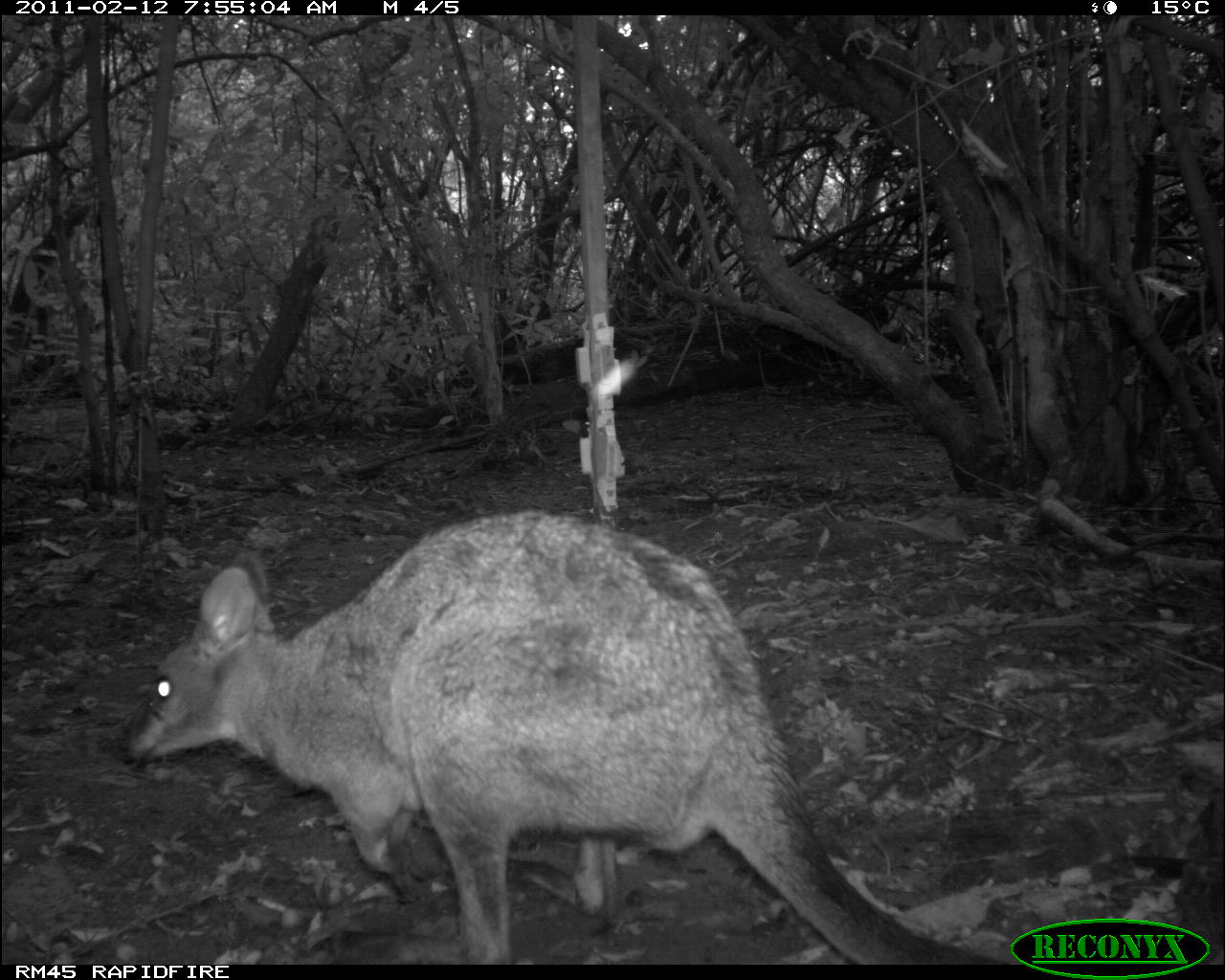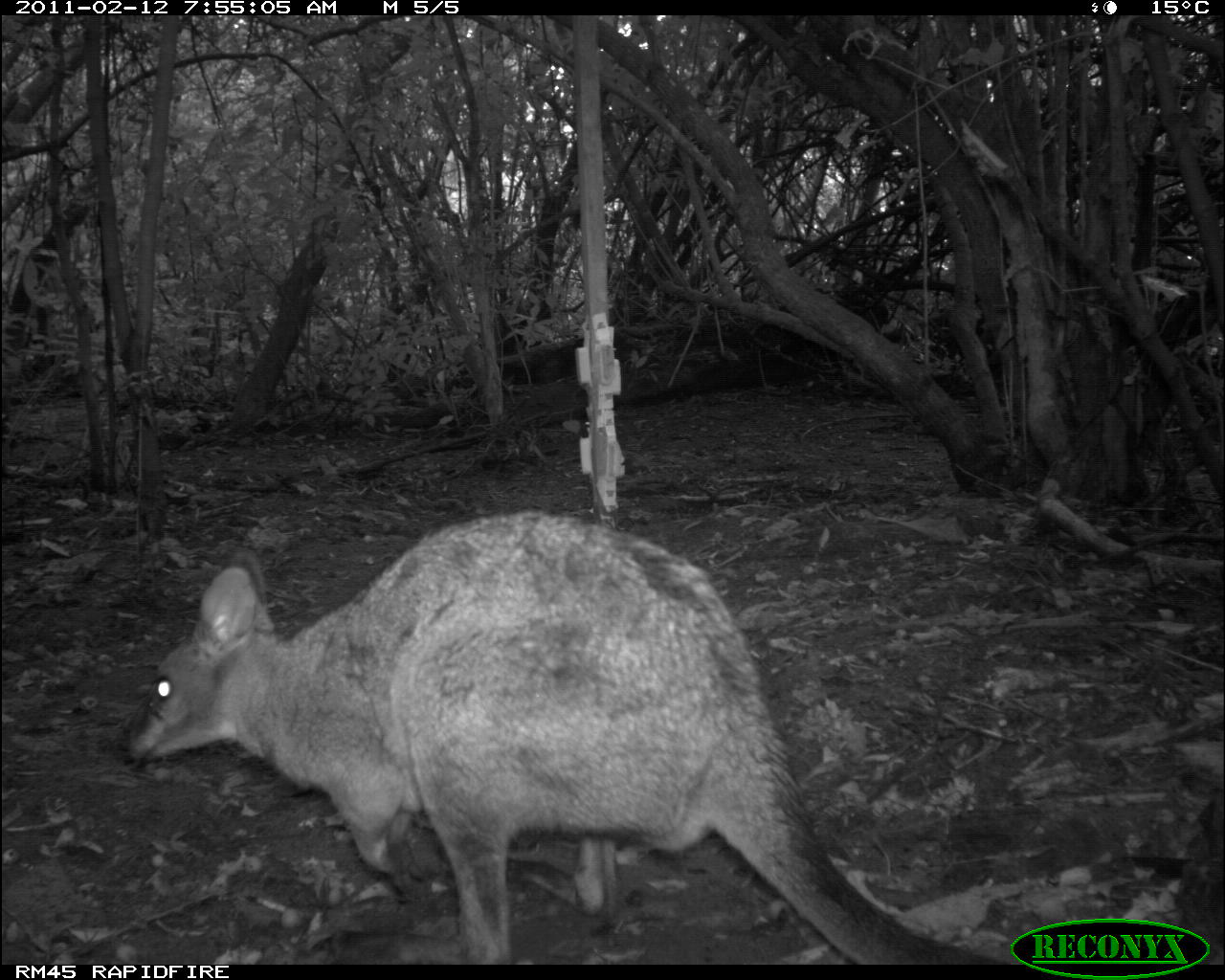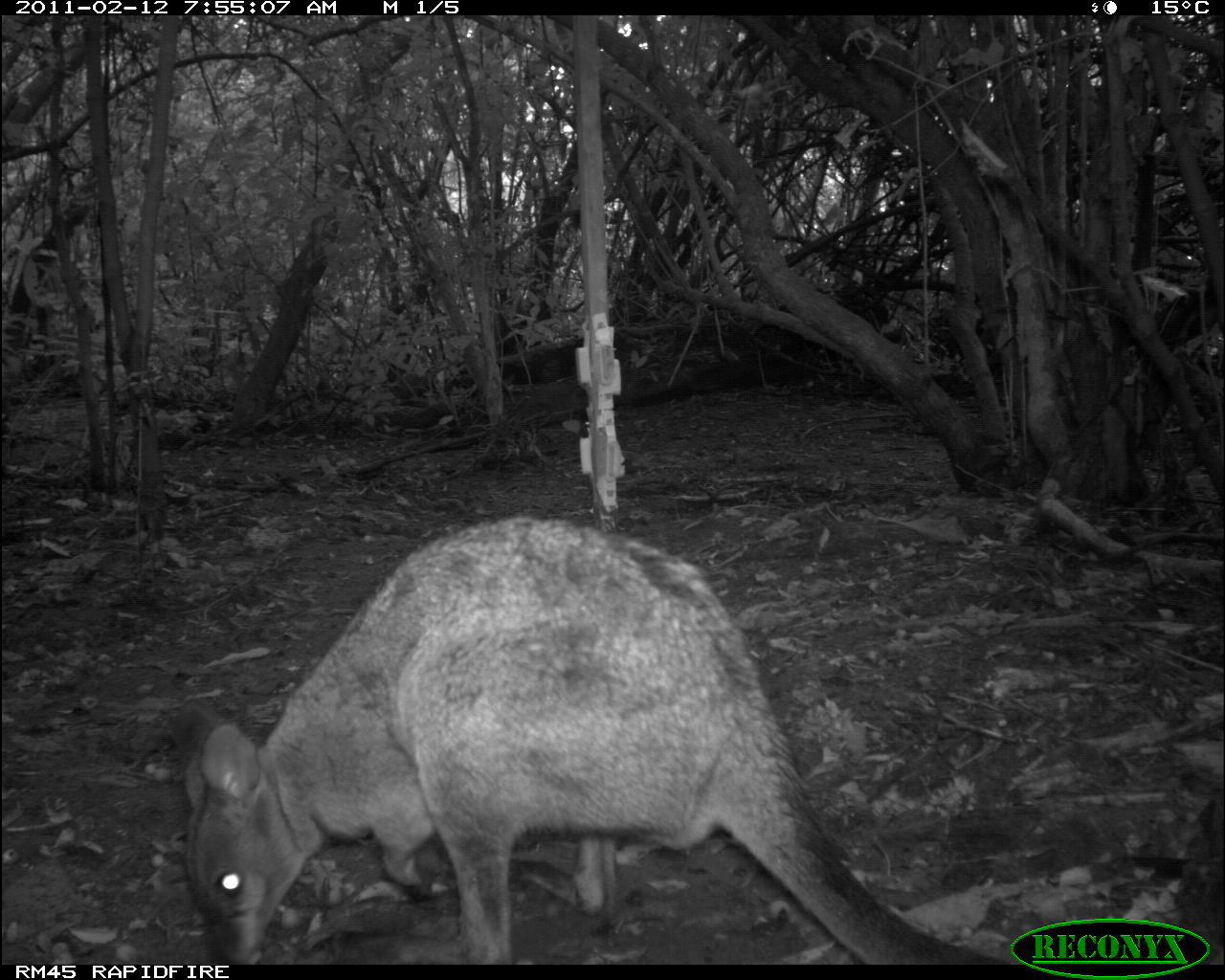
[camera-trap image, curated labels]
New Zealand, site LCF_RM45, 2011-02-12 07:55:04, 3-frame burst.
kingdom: Animalia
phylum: Chordata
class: Mammalia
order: Diprotodontia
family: Macropodidae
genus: Notamacropus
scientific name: Notamacropus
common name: wallaby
Wallaby (Notamacropus).